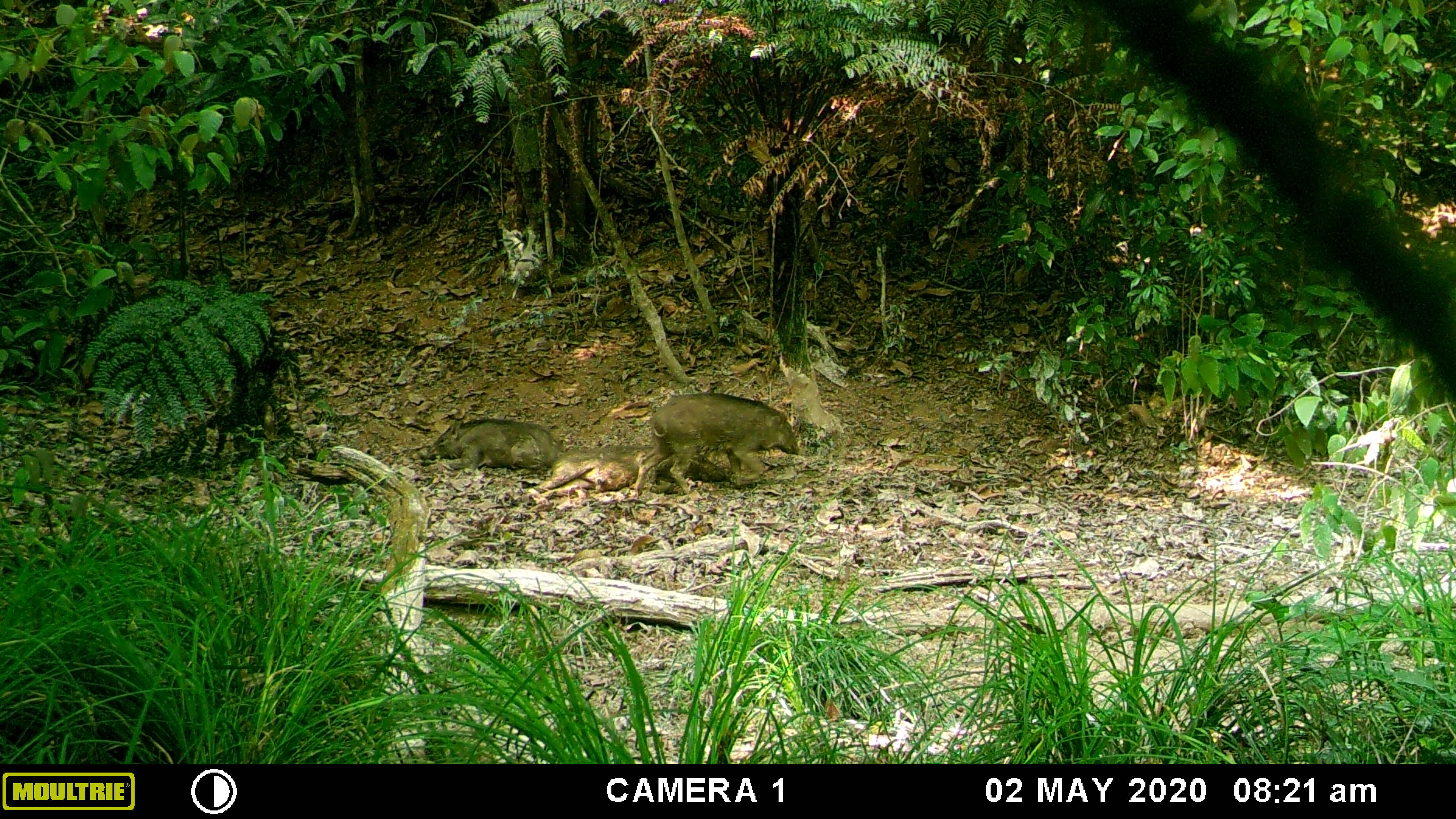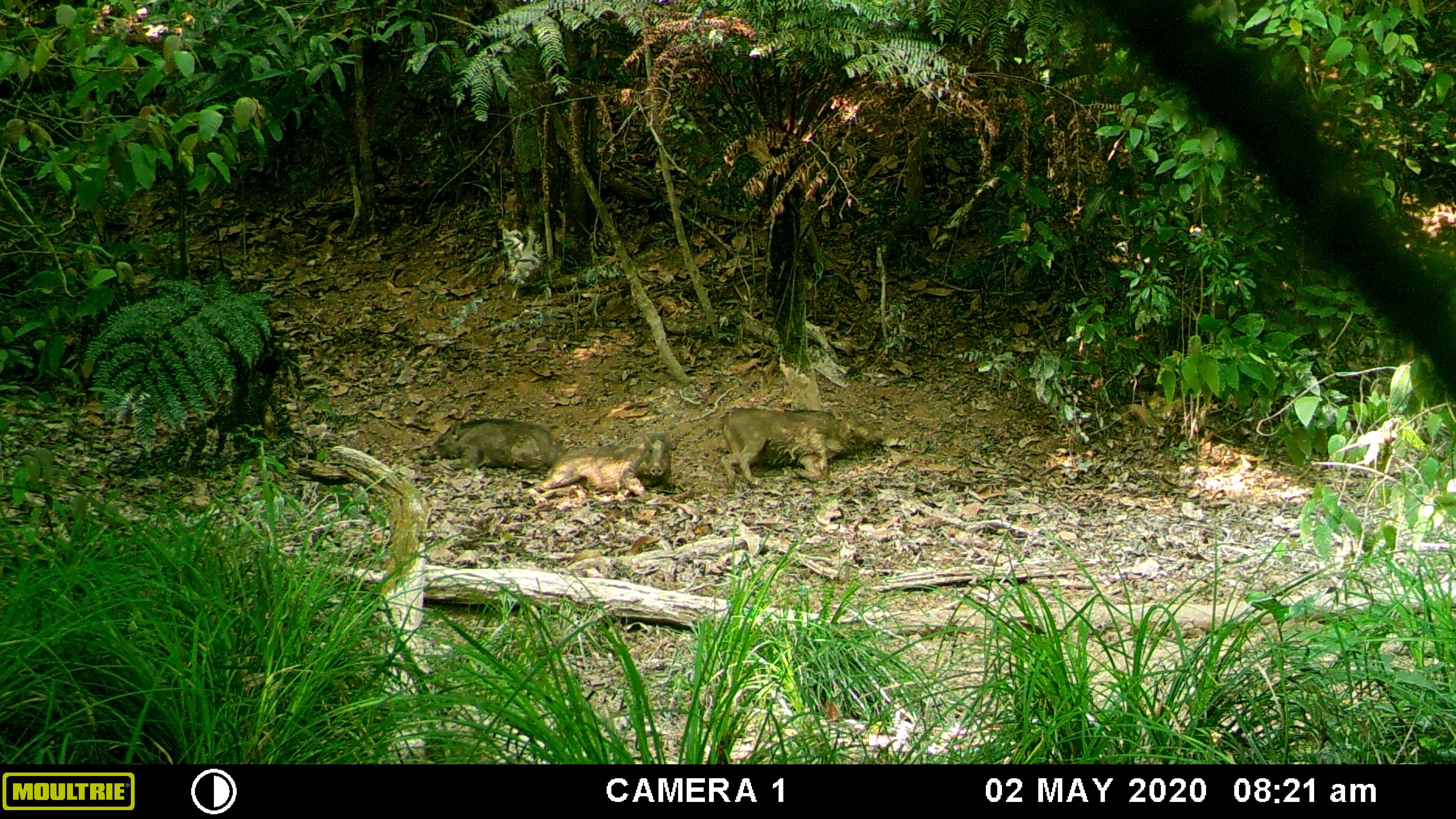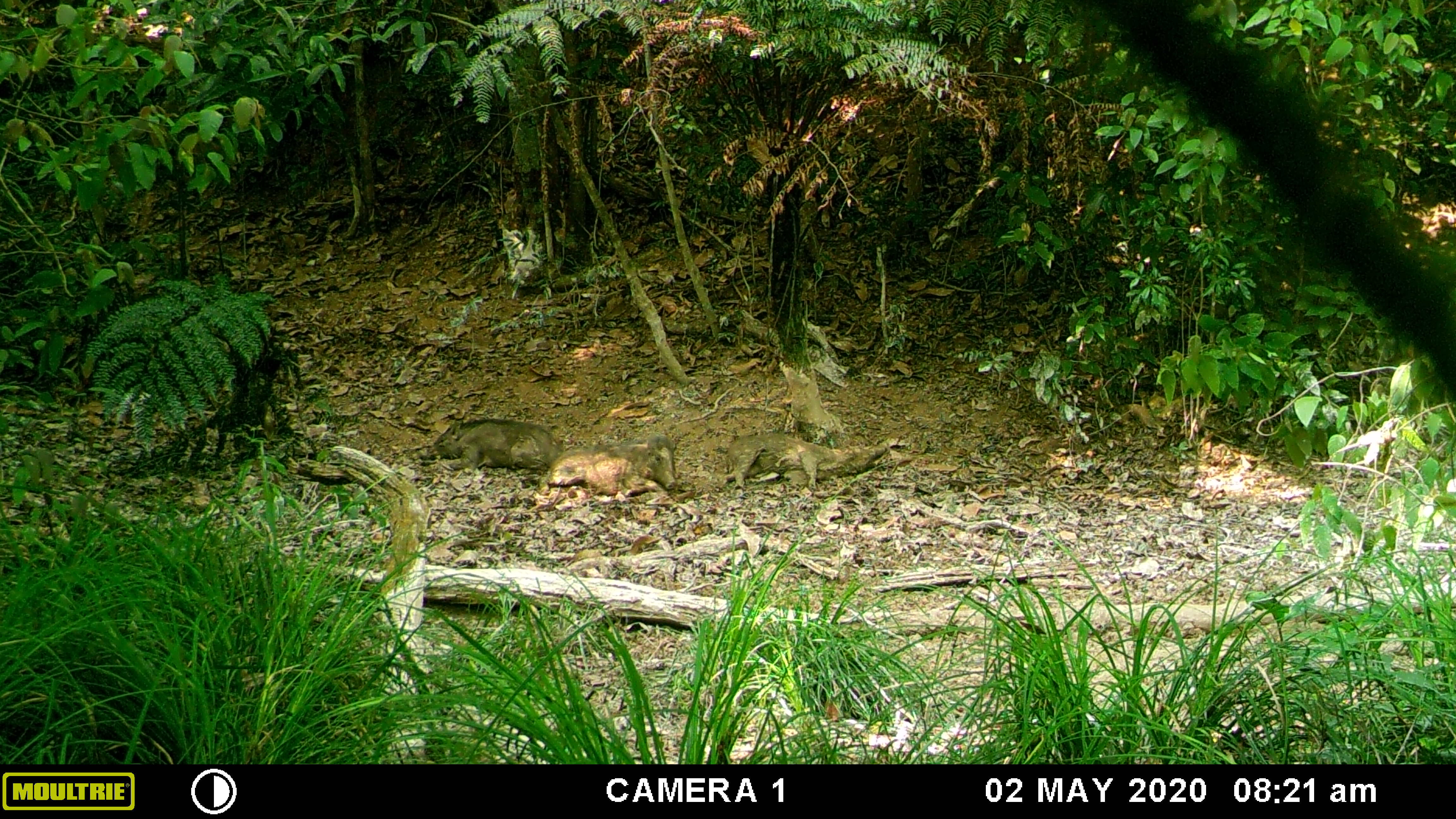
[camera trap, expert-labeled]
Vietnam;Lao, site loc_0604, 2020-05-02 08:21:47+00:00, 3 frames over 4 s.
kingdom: Animalia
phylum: Chordata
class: Mammalia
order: Artiodactyla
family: Suidae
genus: Sus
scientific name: Sus scrofa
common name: eurasian wild pig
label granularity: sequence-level